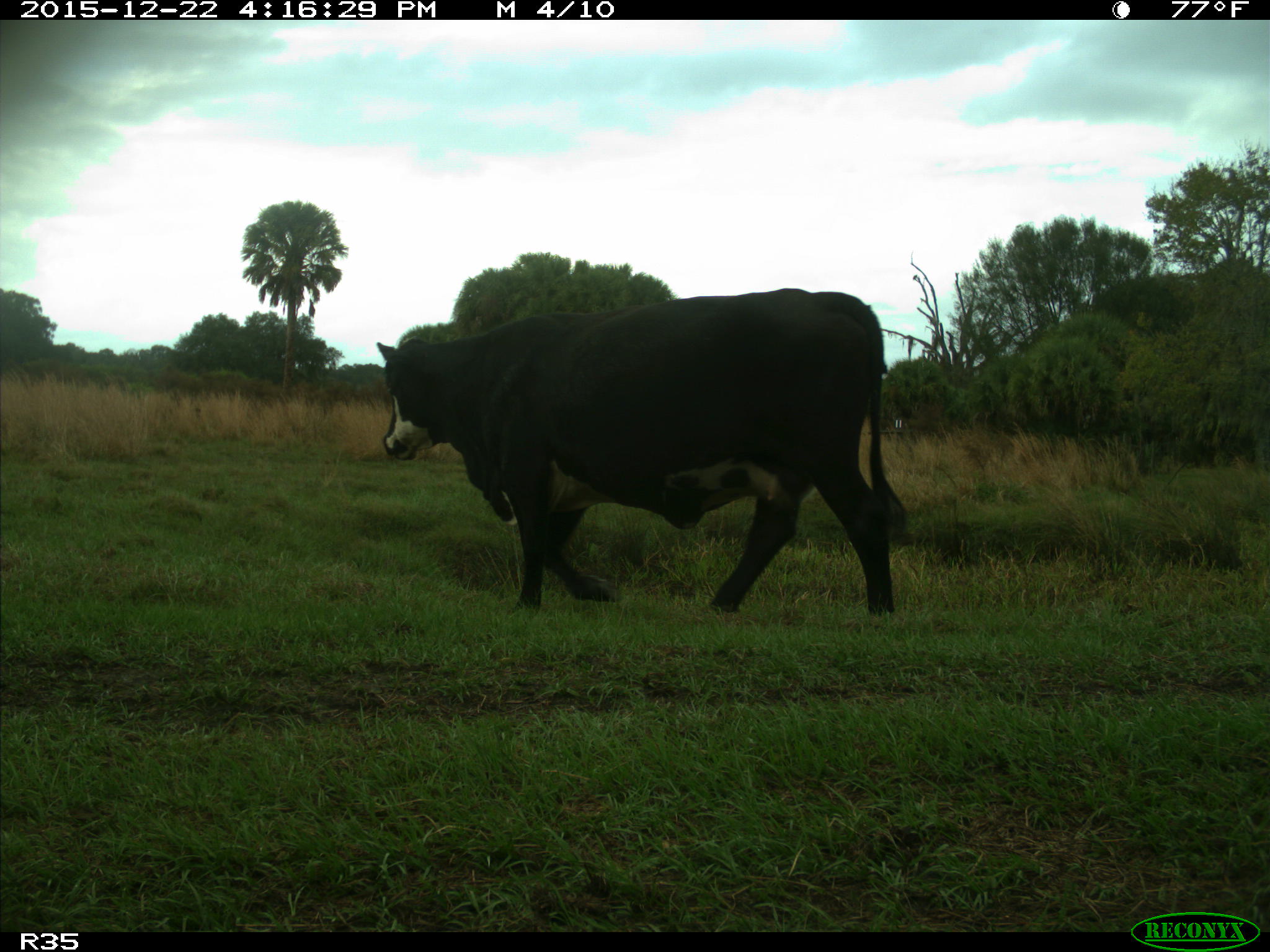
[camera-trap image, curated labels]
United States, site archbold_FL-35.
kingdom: Animalia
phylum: Chordata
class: Mammalia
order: Artiodactyla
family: Bovidae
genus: Bos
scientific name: Bos taurus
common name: domestic cow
Bos taurus (domestic cow).